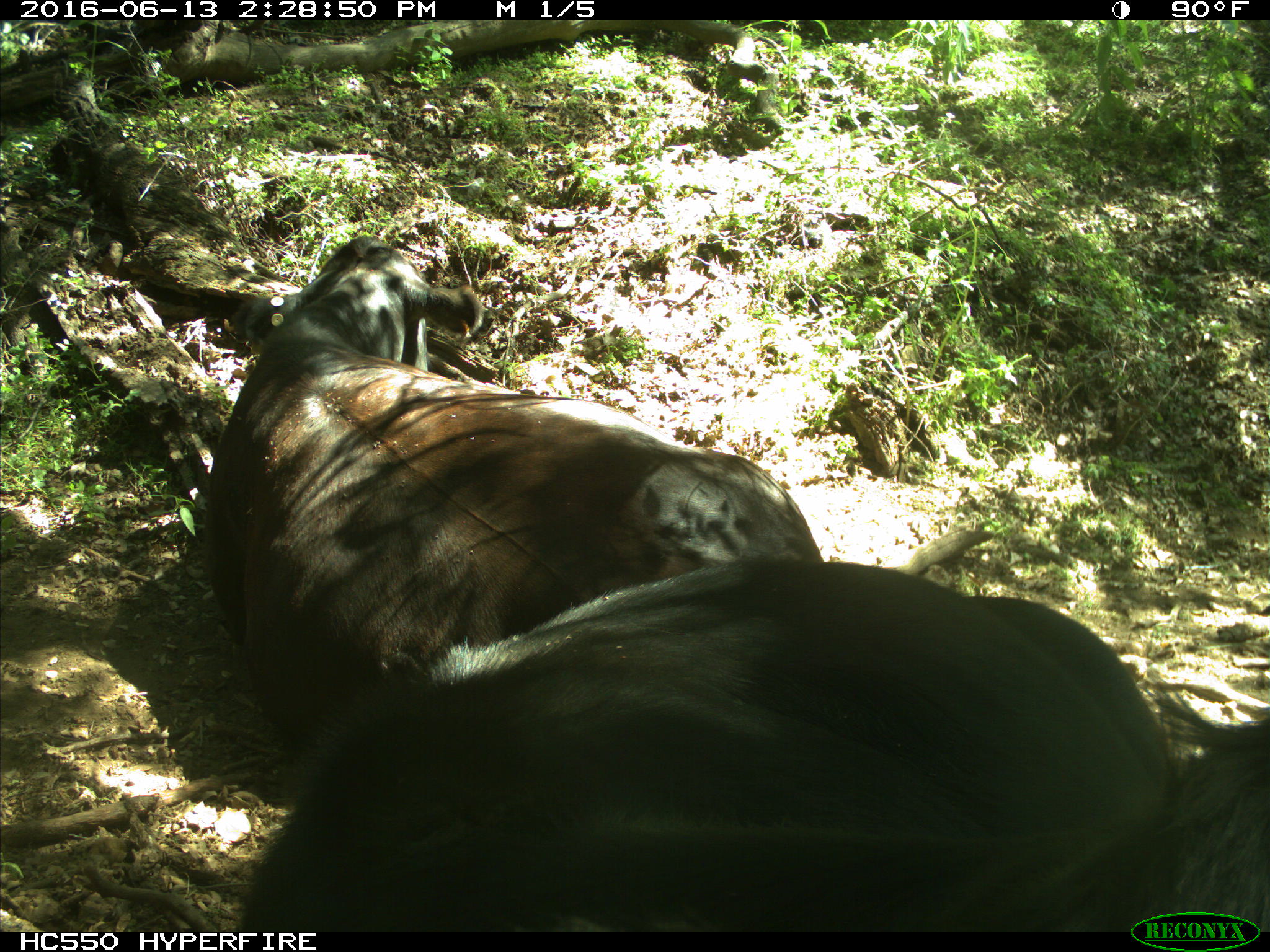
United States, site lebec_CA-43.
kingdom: Animalia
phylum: Chordata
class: Mammalia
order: Artiodactyla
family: Bovidae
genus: Bos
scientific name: Bos taurus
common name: domestic cow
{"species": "Bos taurus (domestic cow)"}